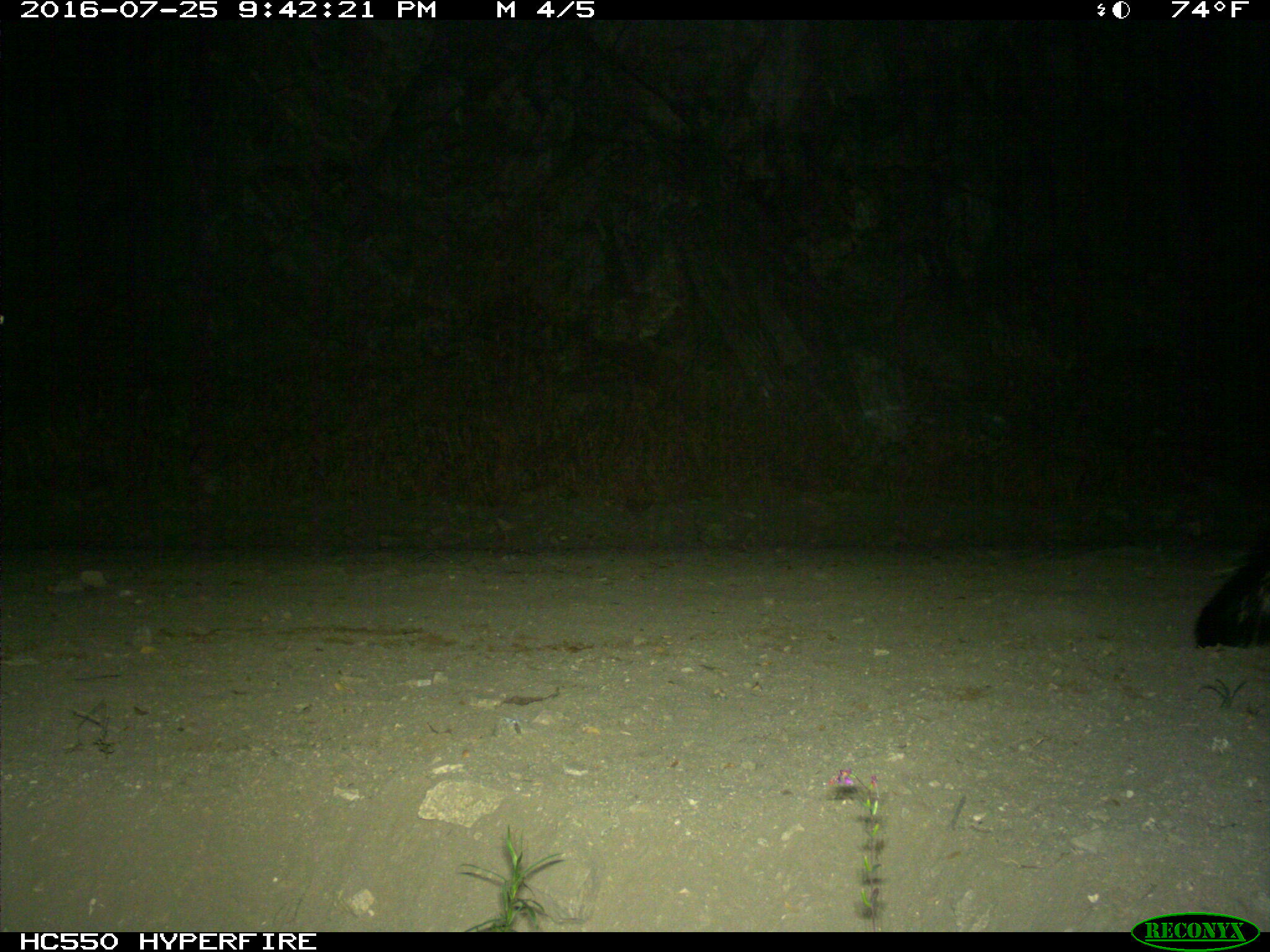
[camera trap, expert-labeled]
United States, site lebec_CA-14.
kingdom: Animalia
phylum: Chordata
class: Mammalia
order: Carnivora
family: Mephitidae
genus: Mephitis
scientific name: Mephitis mephitis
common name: striped skunk